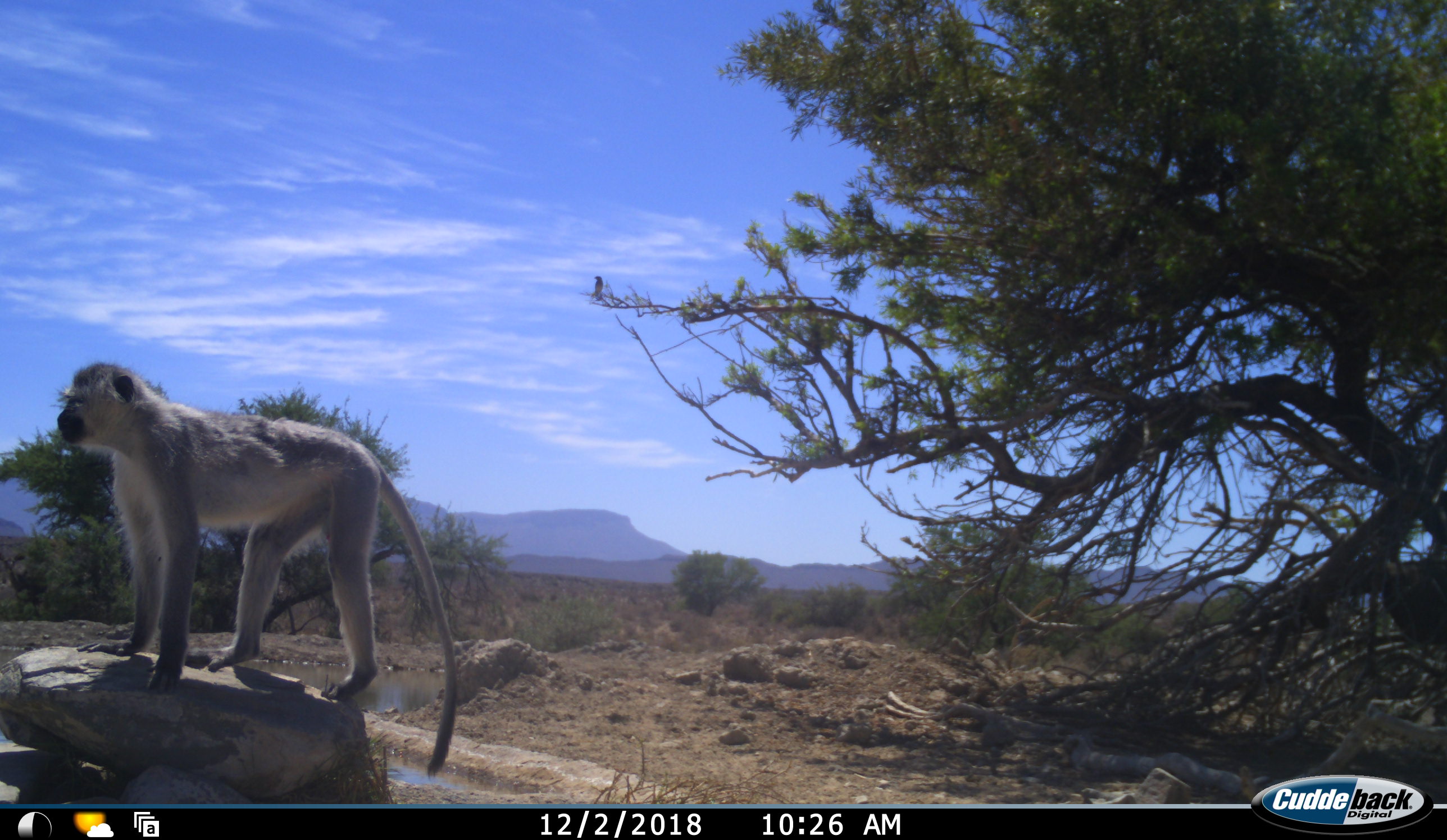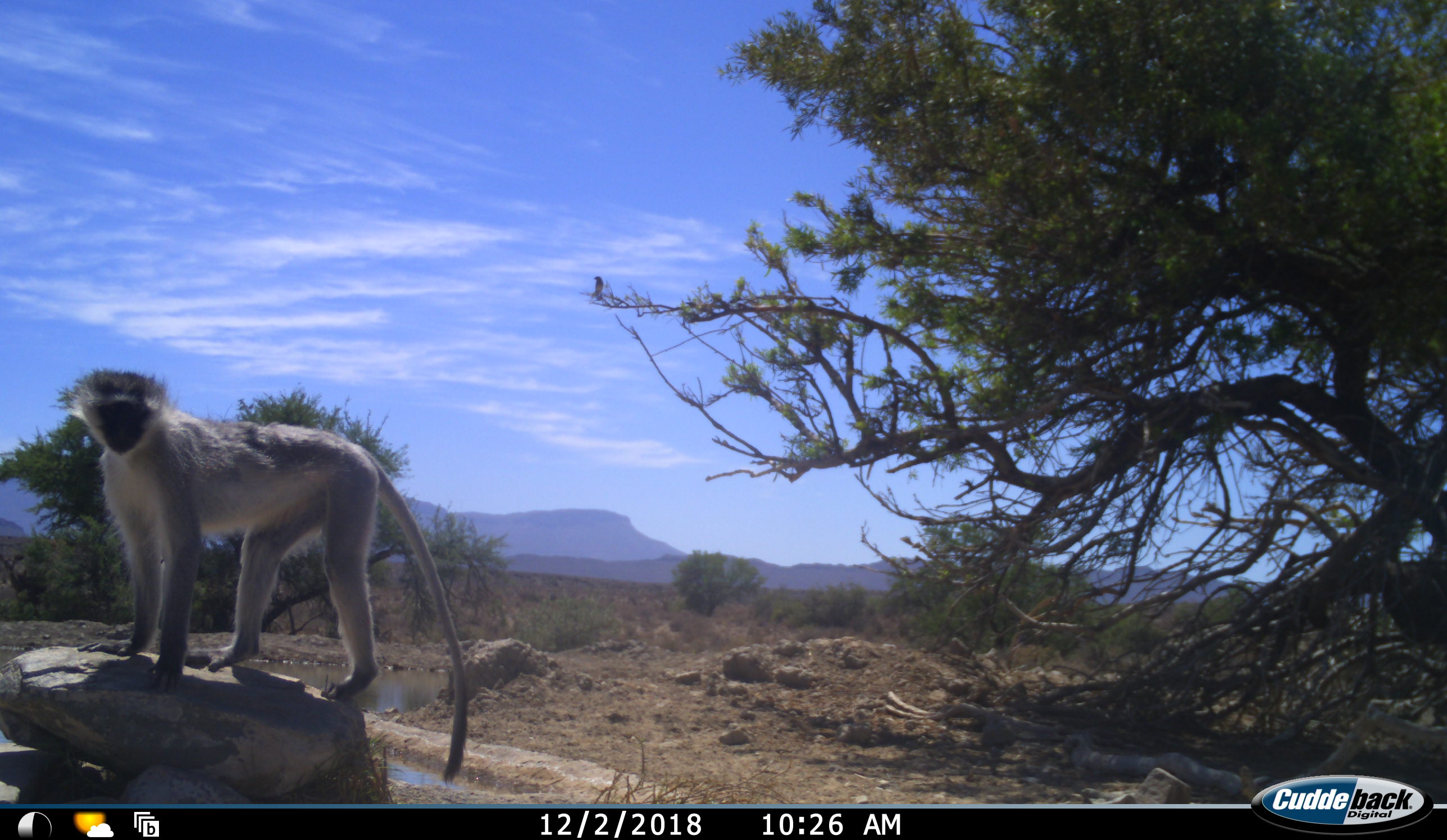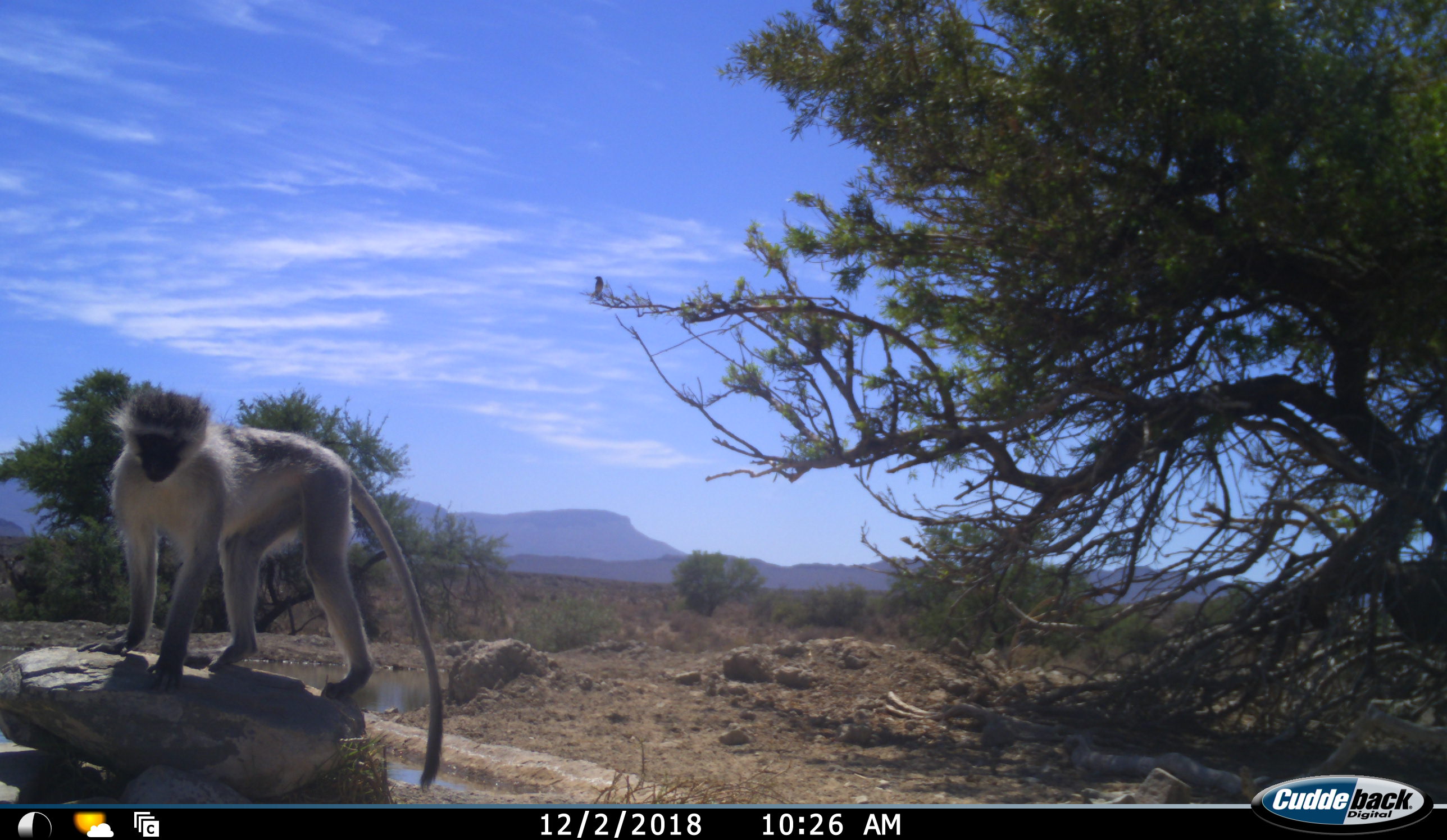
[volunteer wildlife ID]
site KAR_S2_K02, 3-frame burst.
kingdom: Animalia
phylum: Chordata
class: Mammalia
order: Primates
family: Cercopithecidae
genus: Chlorocebus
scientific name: Chlorocebus pygerythrus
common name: vervet monkey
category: monkeyvervet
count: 1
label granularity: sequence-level